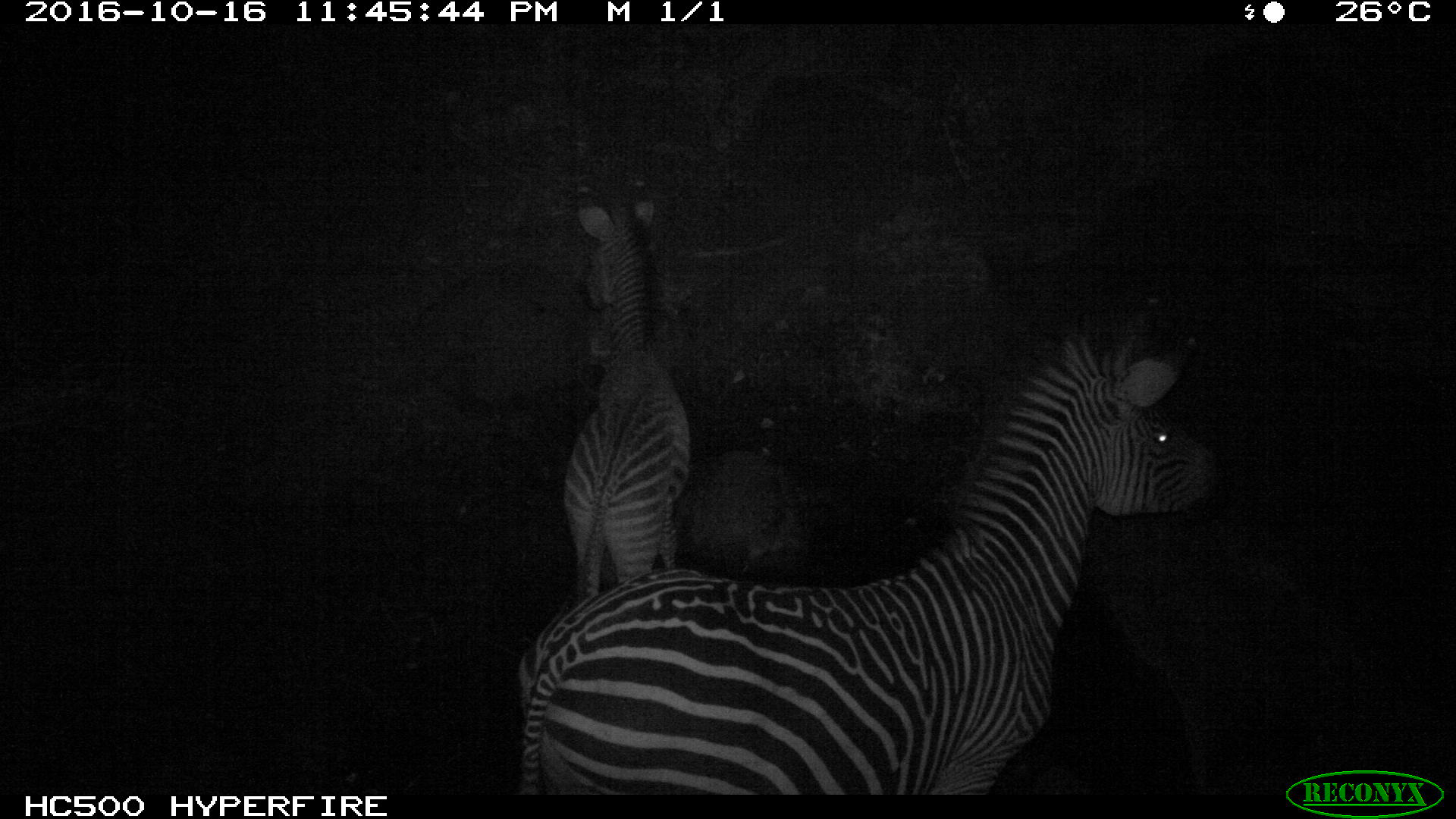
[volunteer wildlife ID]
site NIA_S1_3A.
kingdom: Animalia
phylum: Chordata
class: Mammalia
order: Perissodactyla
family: Equidae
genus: Equus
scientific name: Equus quagga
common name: plains zebra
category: zebraplains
Zebraplains (plains zebra) (Equus quagga), count 2. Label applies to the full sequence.